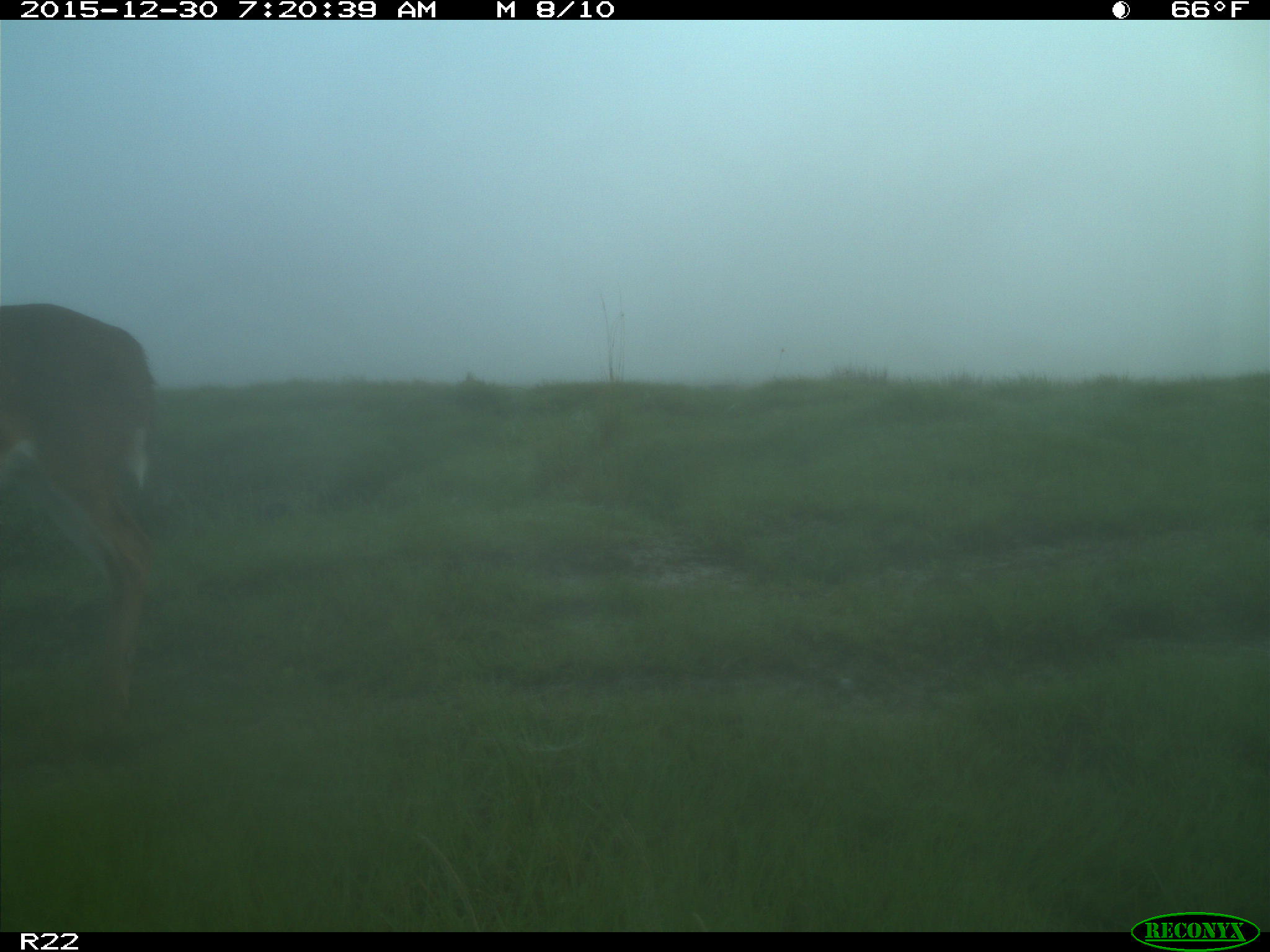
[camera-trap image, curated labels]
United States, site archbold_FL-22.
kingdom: Animalia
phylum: Chordata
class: Mammalia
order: Artiodactyla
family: Cervidae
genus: Odocoileus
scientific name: Odocoileus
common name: deer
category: unidentified deer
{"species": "unidentified deer (deer) (Odocoileus)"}